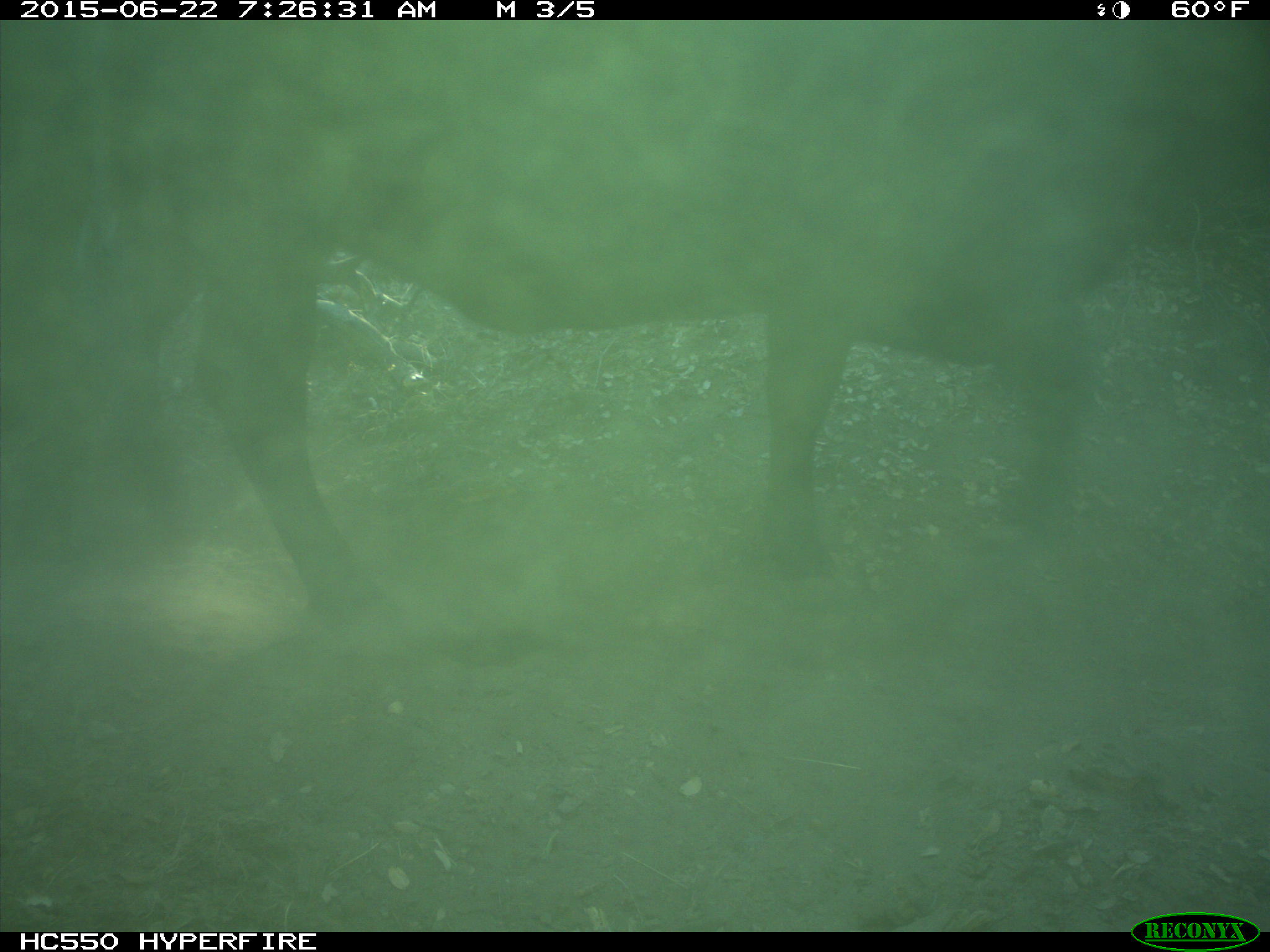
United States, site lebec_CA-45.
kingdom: Animalia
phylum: Chordata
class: Mammalia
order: Artiodactyla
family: Bovidae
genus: Bos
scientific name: Bos taurus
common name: domestic cow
Bos taurus (domestic cow).